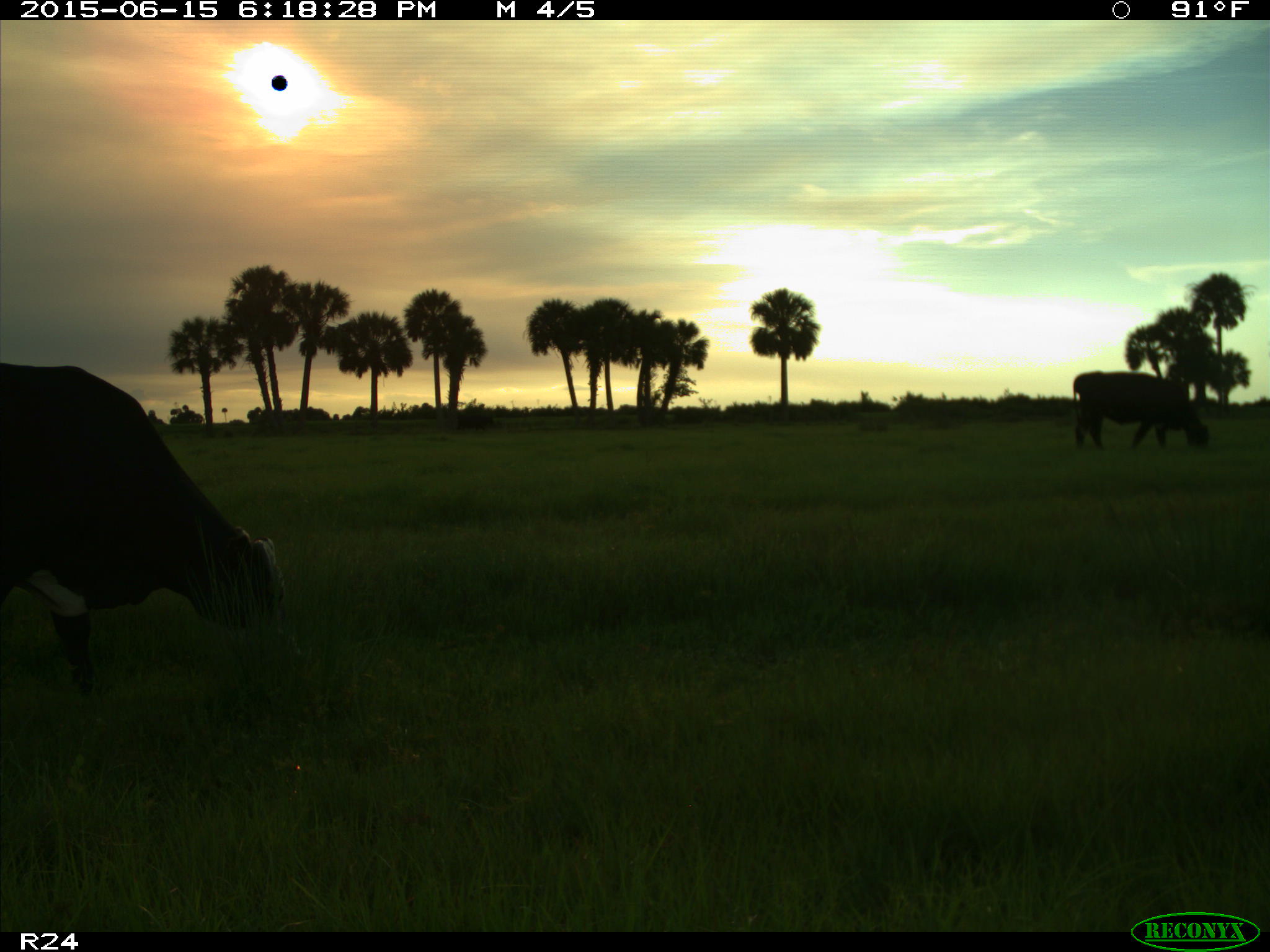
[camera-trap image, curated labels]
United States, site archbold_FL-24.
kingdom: Animalia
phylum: Chordata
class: Mammalia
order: Artiodactyla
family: Bovidae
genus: Bos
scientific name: Bos taurus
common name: domestic cow